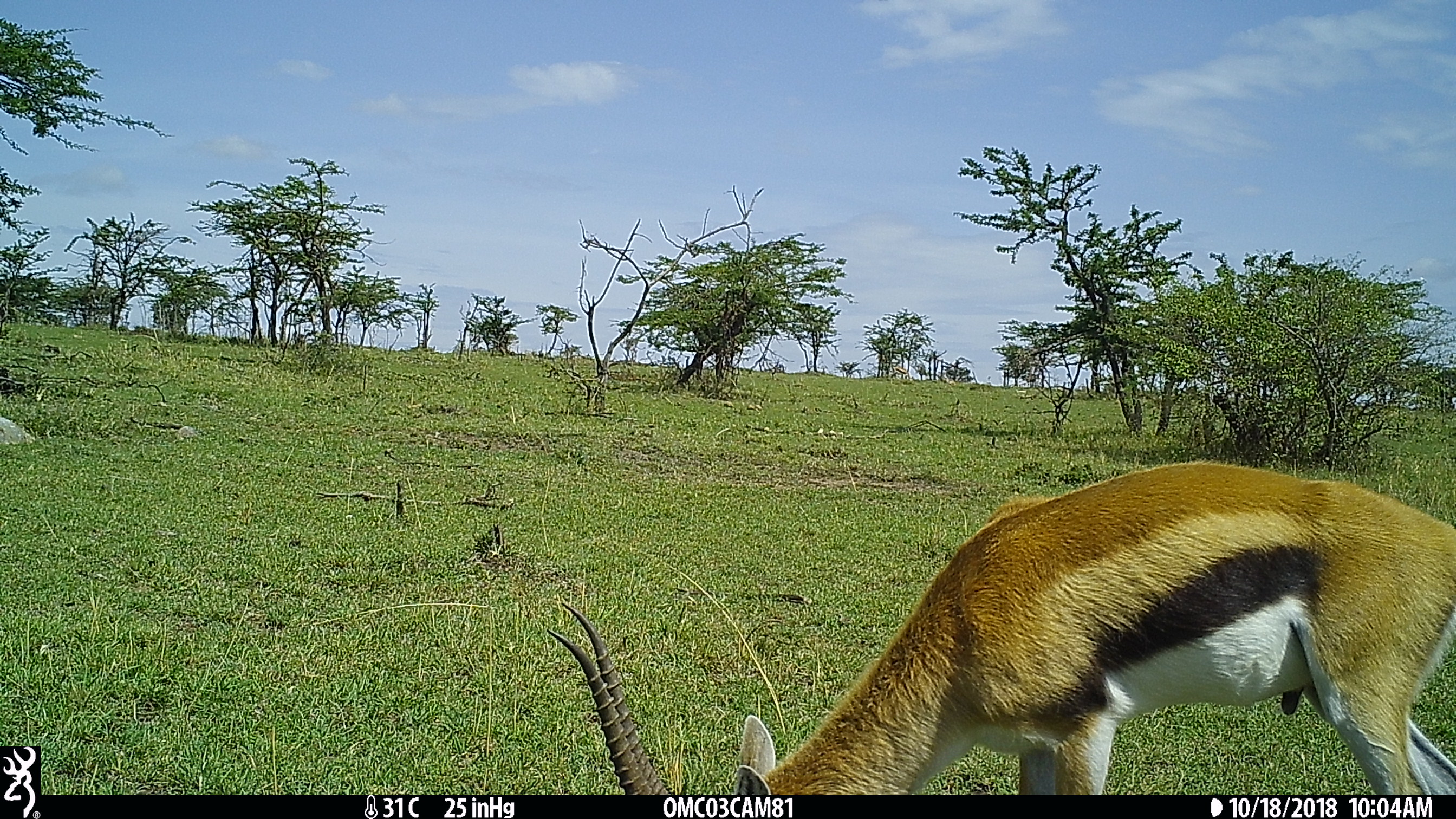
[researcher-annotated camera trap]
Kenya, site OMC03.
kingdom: Animalia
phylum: Chordata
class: Mammalia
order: Artiodactyla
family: Bovidae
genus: Eudorcas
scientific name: Eudorcas thomsonii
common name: thomon's gazelle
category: gazelle thomsons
Gazelle thomsons (thomon's gazelle) (Eudorcas thomsonii).